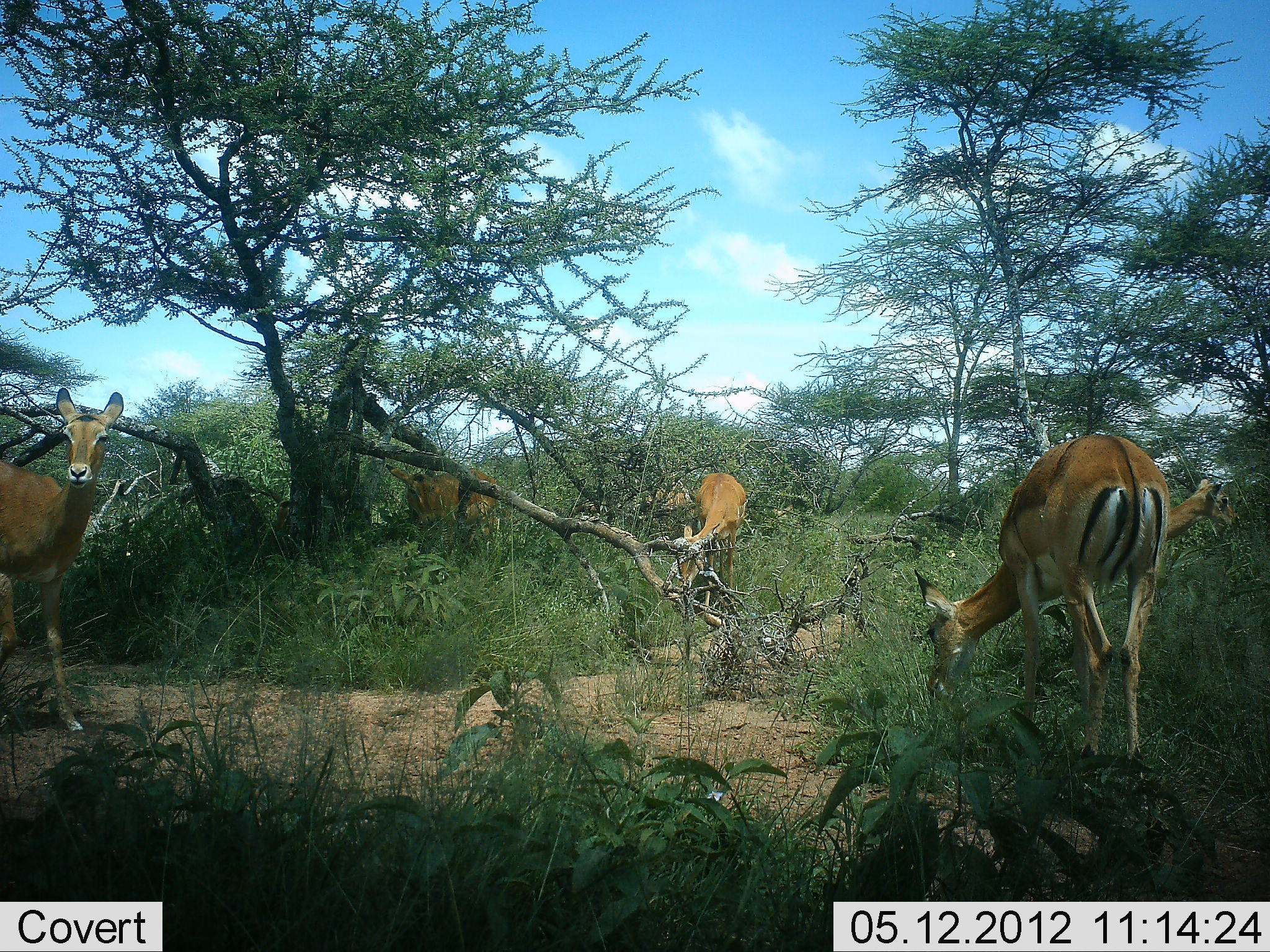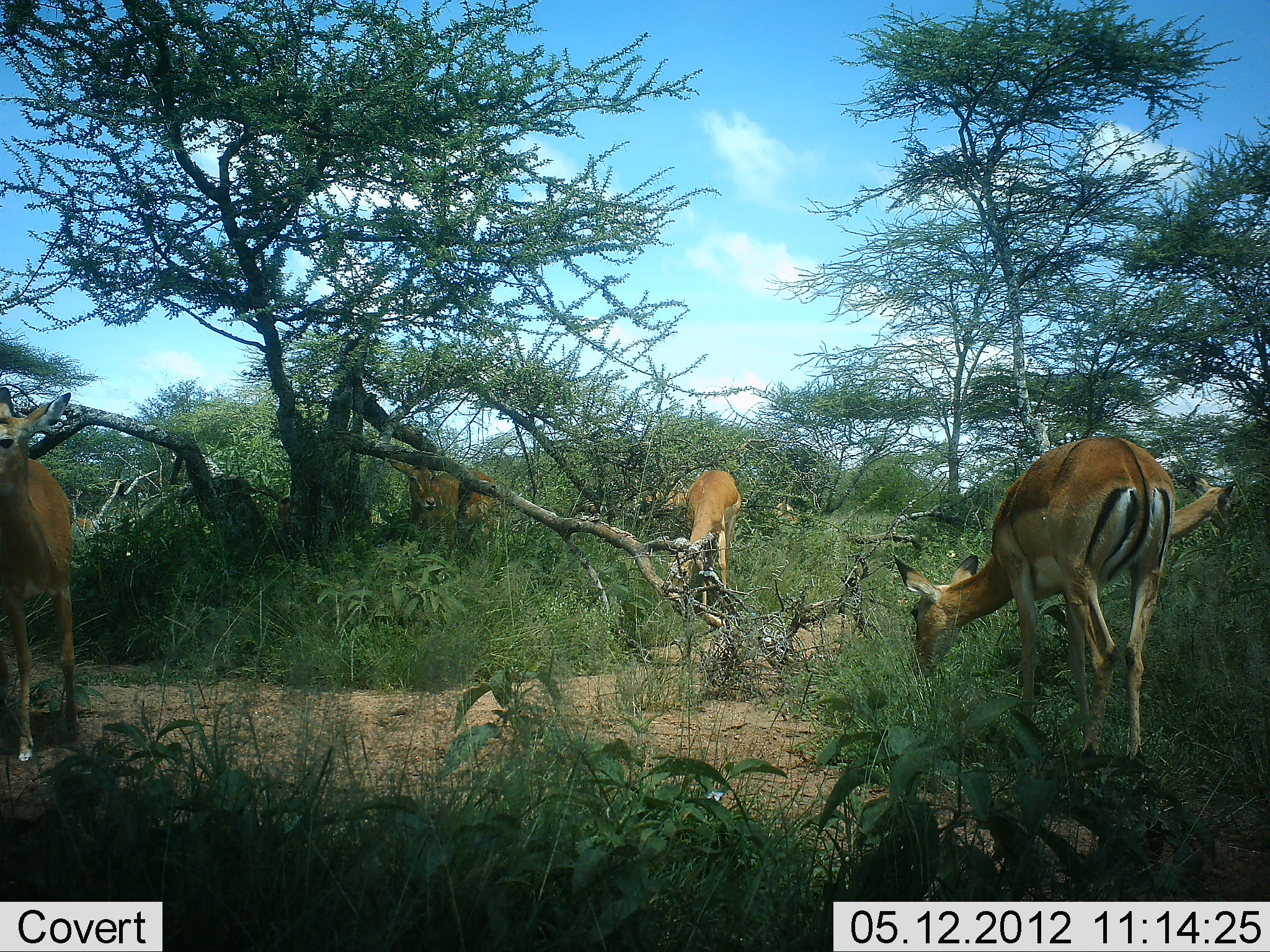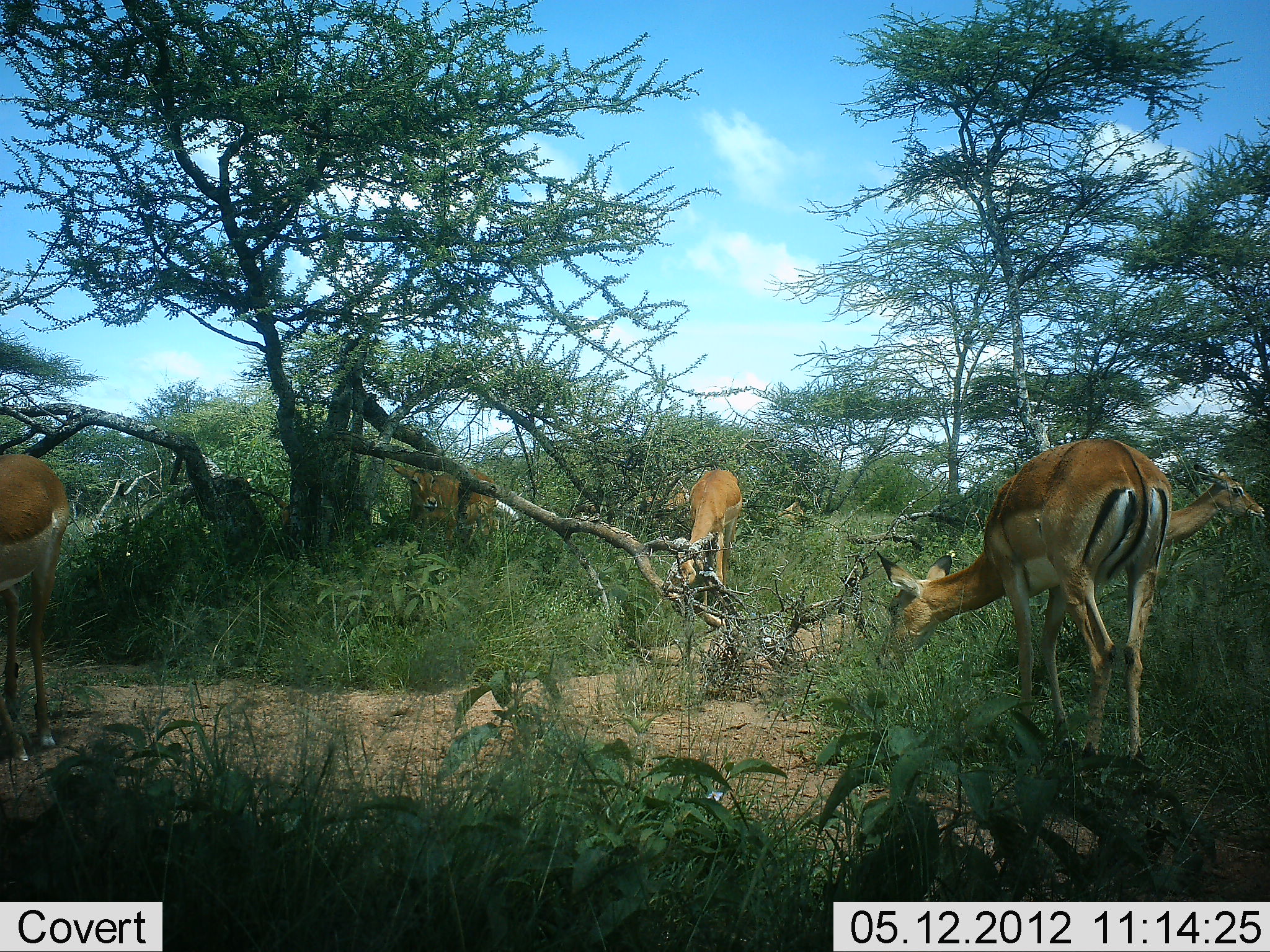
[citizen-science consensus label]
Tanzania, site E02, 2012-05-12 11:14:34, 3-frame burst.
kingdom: Animalia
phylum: Chordata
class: Mammalia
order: Artiodactyla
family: Bovidae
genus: Aepyceros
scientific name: Aepyceros melampus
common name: impala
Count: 7.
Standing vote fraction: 60%.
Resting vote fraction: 0%.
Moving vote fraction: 20%.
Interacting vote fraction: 0%.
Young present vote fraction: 10%.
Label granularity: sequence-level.